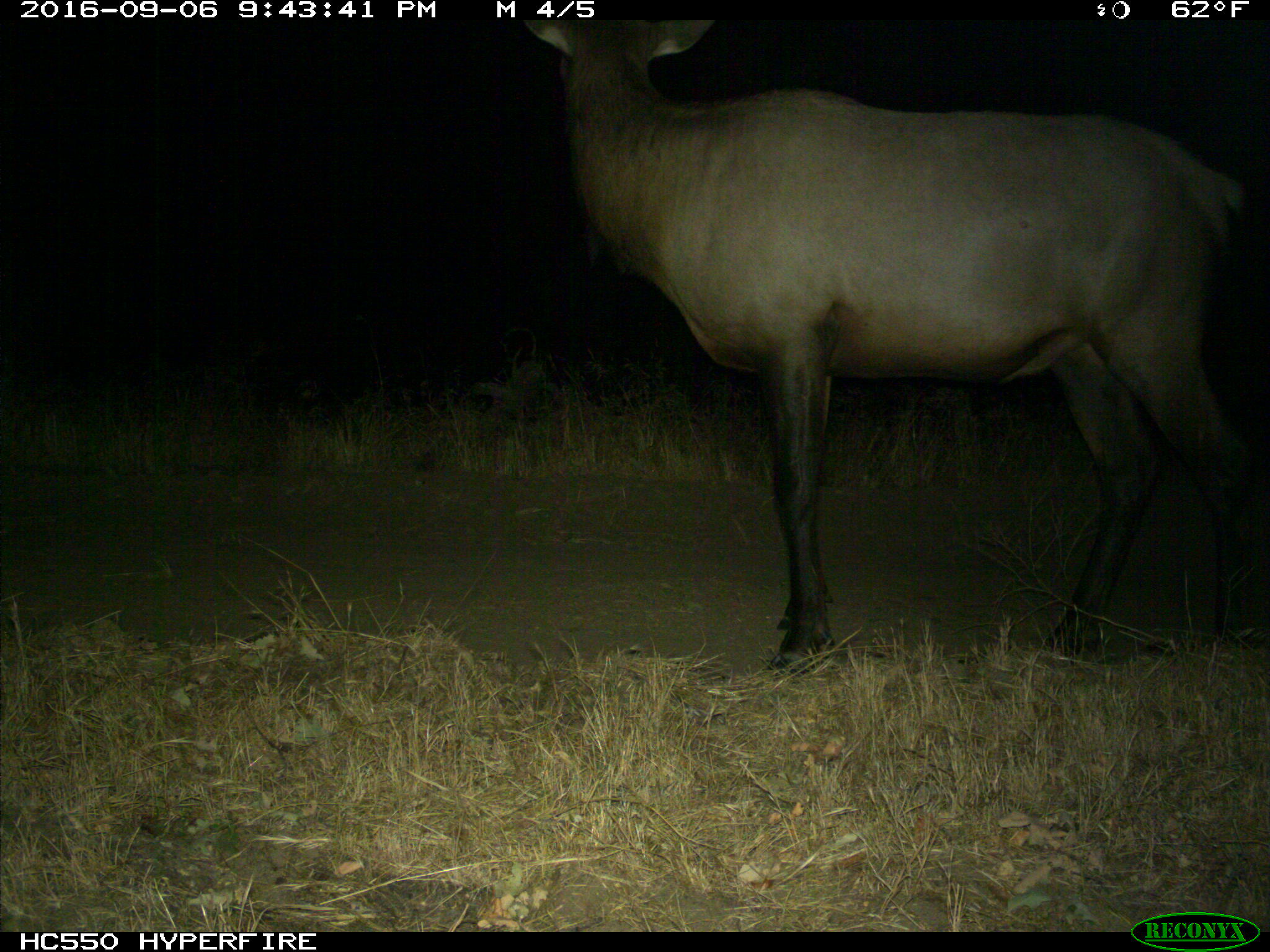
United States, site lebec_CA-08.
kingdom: Animalia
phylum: Chordata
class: Mammalia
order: Artiodactyla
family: Cervidae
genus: Cervus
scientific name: Cervus canadensis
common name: elk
Cervus canadensis (elk).